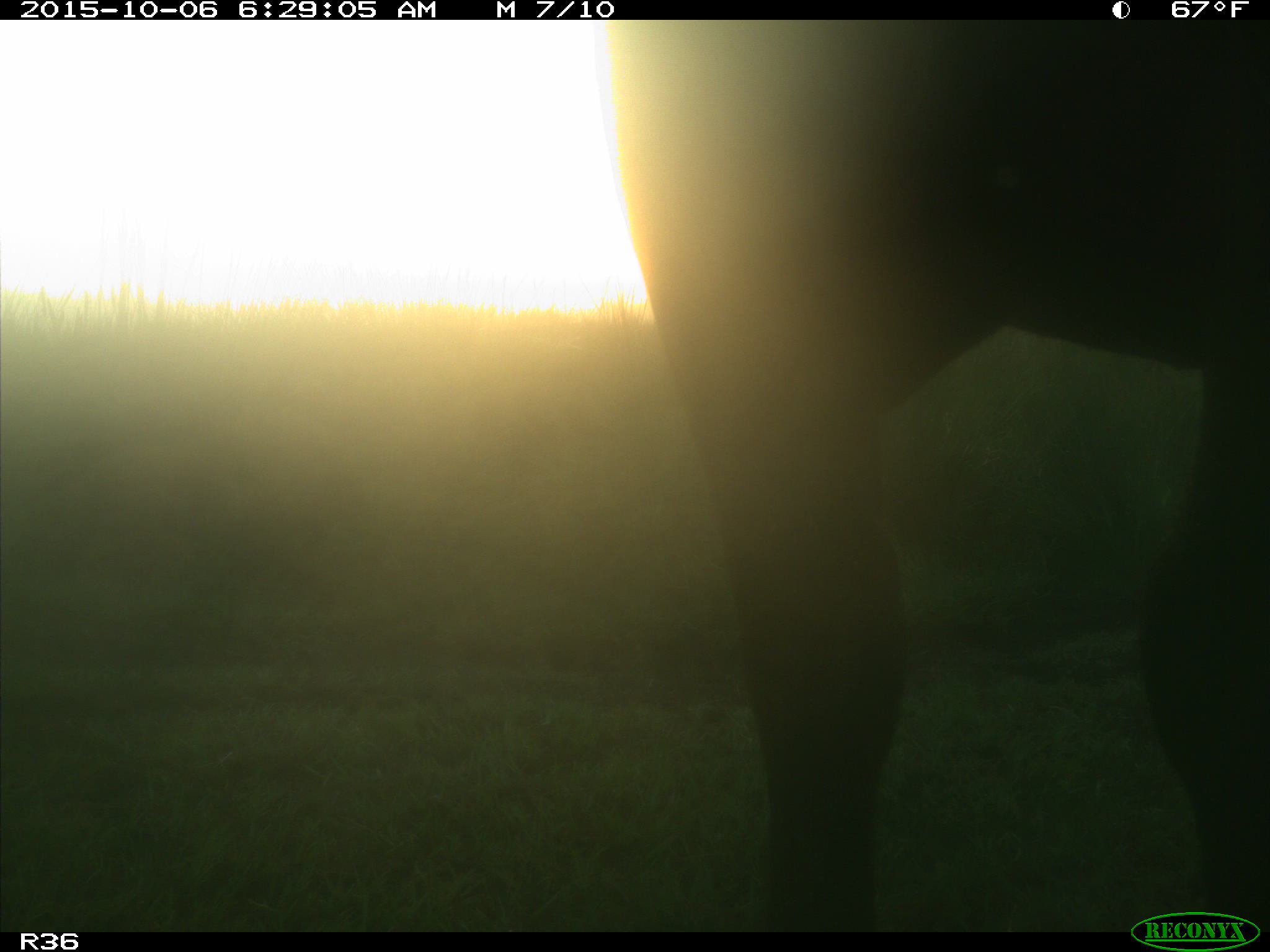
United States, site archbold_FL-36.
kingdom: Animalia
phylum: Chordata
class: Mammalia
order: Artiodactyla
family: Bovidae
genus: Bos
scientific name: Bos taurus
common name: domestic cow